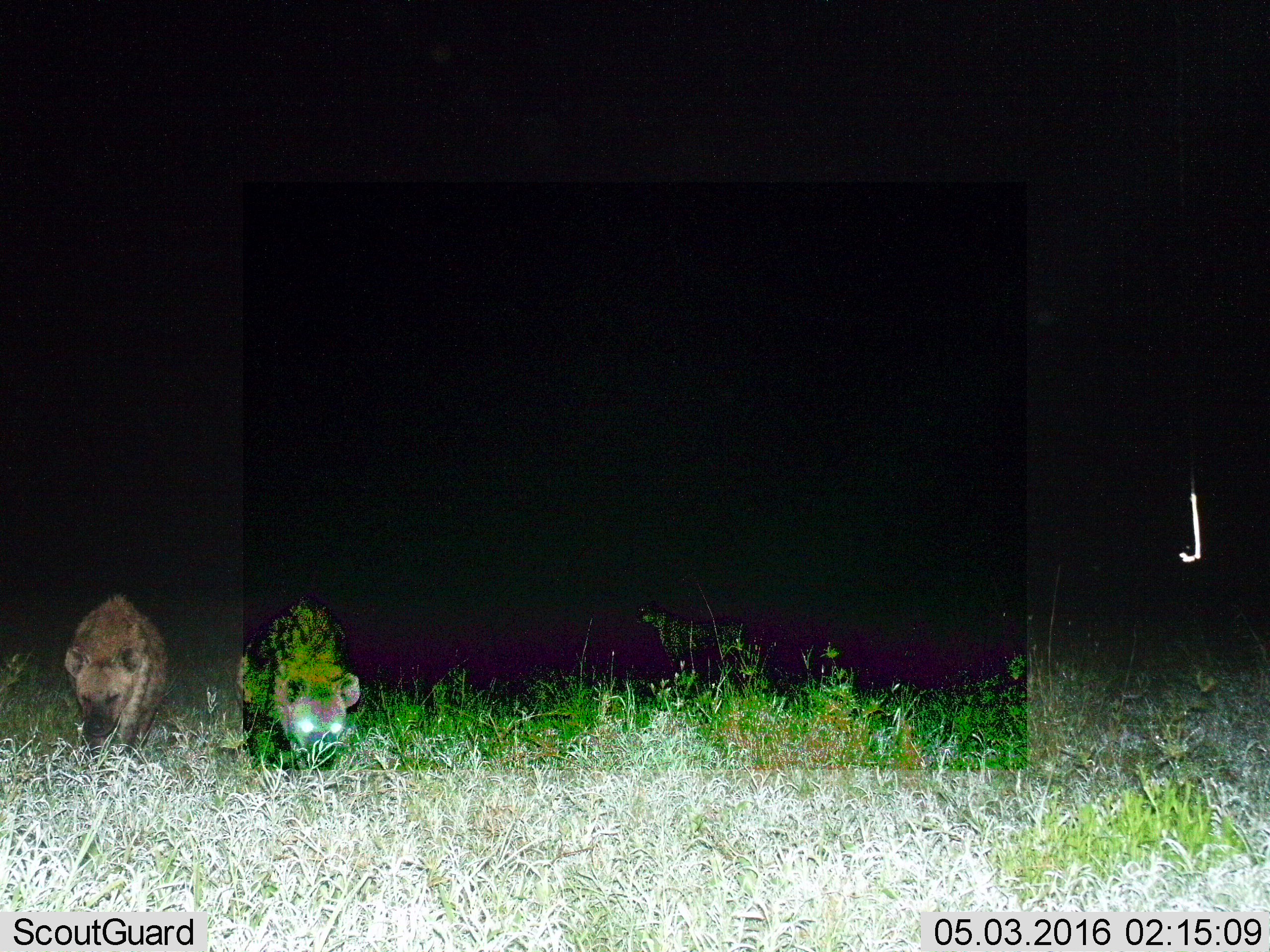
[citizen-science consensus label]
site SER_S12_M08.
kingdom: Animalia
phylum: Chordata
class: Mammalia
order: Carnivora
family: Hyaenidae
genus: Crocuta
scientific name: Crocuta crocuta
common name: spotted hyena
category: hyenaspotted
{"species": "hyenaspotted (spotted hyena) (Crocuta crocuta)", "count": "2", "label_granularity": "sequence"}